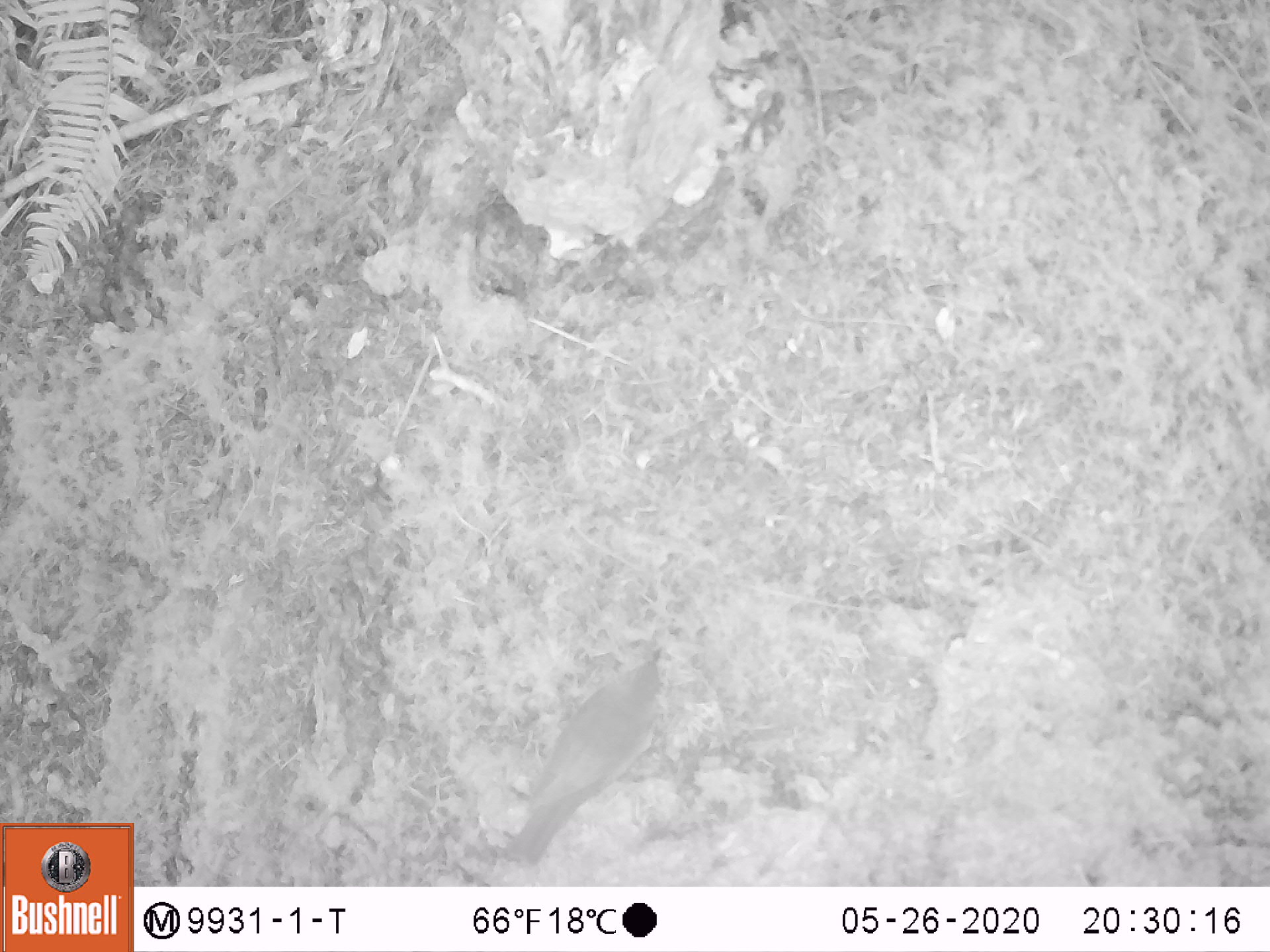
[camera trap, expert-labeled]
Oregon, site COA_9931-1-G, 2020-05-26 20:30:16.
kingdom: Animalia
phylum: Chordata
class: Aves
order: Passeriformes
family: Turdidae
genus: Catharus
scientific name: Catharus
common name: brown thrushes and nightingale-thrushes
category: catharus species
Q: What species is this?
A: Catharus species (brown thrushes and nightingale-thrushes) (Catharus).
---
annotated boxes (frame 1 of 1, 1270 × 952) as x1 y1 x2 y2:
catharus species: 484 635 693 876